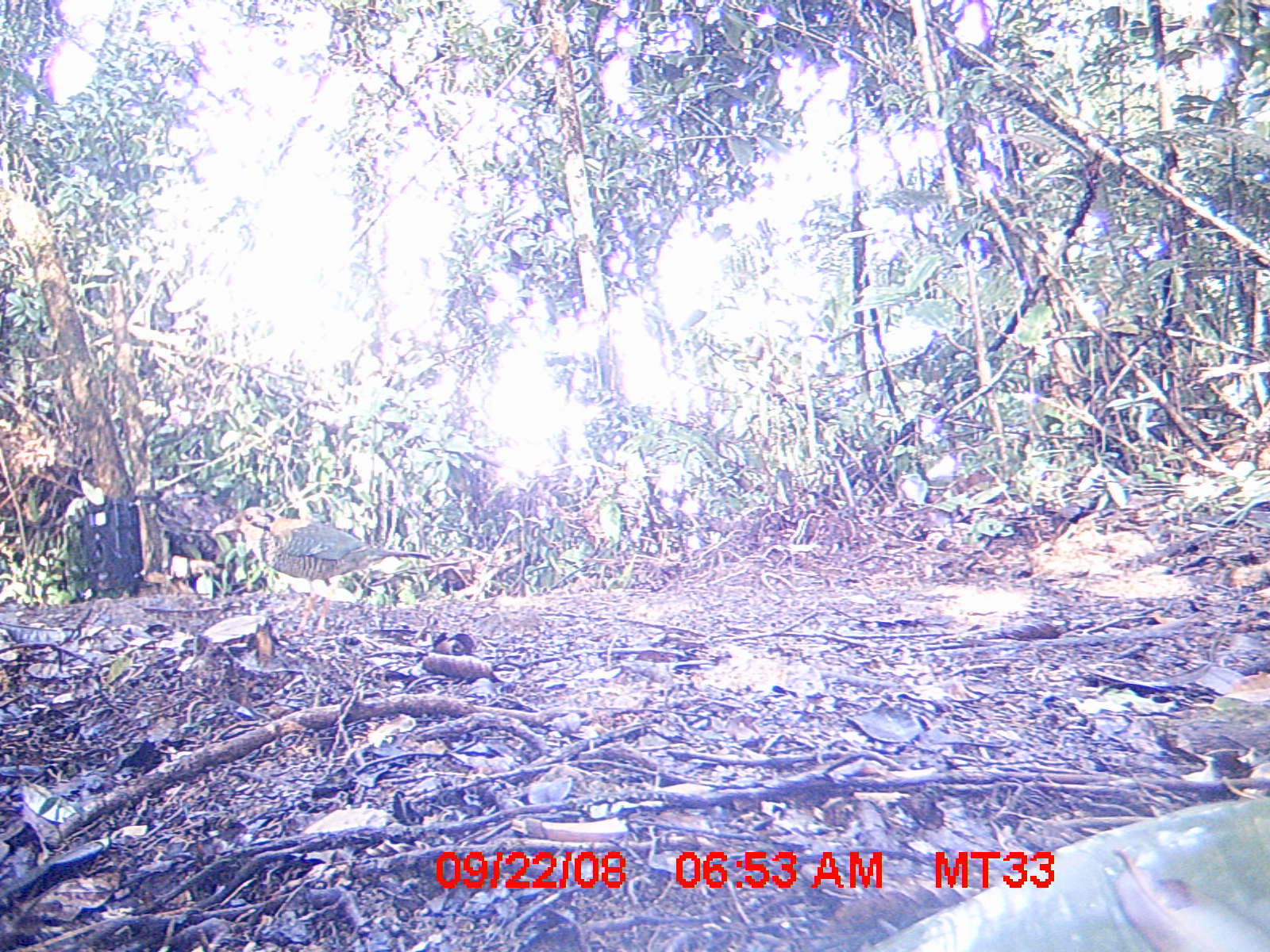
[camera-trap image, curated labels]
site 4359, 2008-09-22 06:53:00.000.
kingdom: Animalia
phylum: Chordata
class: Aves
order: Coraciiformes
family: Brachypteraciidae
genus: Brachypteracias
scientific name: Brachypteracias squamiger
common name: scaly ground-roller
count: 1